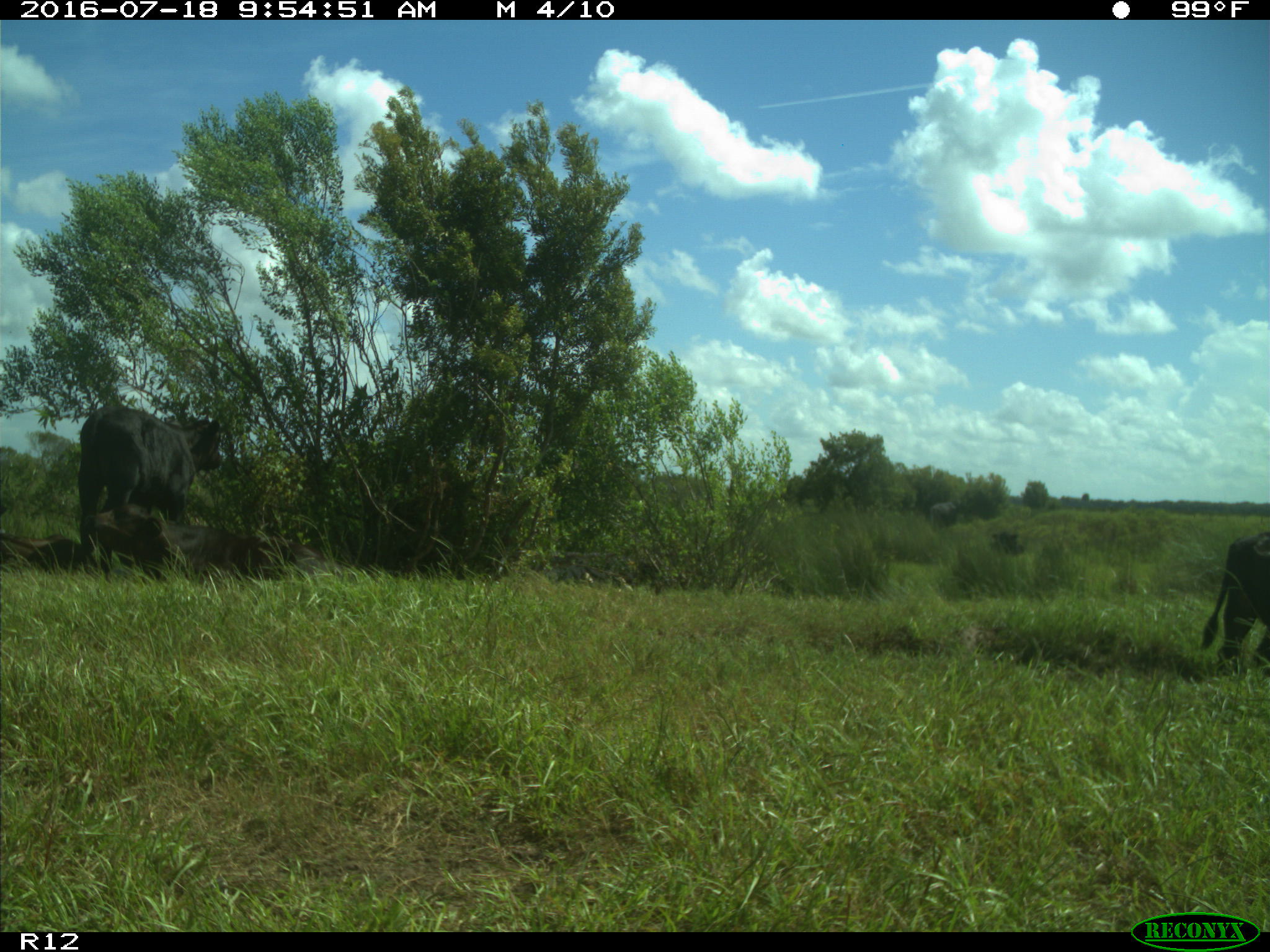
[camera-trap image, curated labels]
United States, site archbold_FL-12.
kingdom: Animalia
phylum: Chordata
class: Mammalia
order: Artiodactyla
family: Bovidae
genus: Bos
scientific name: Bos taurus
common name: domestic cow